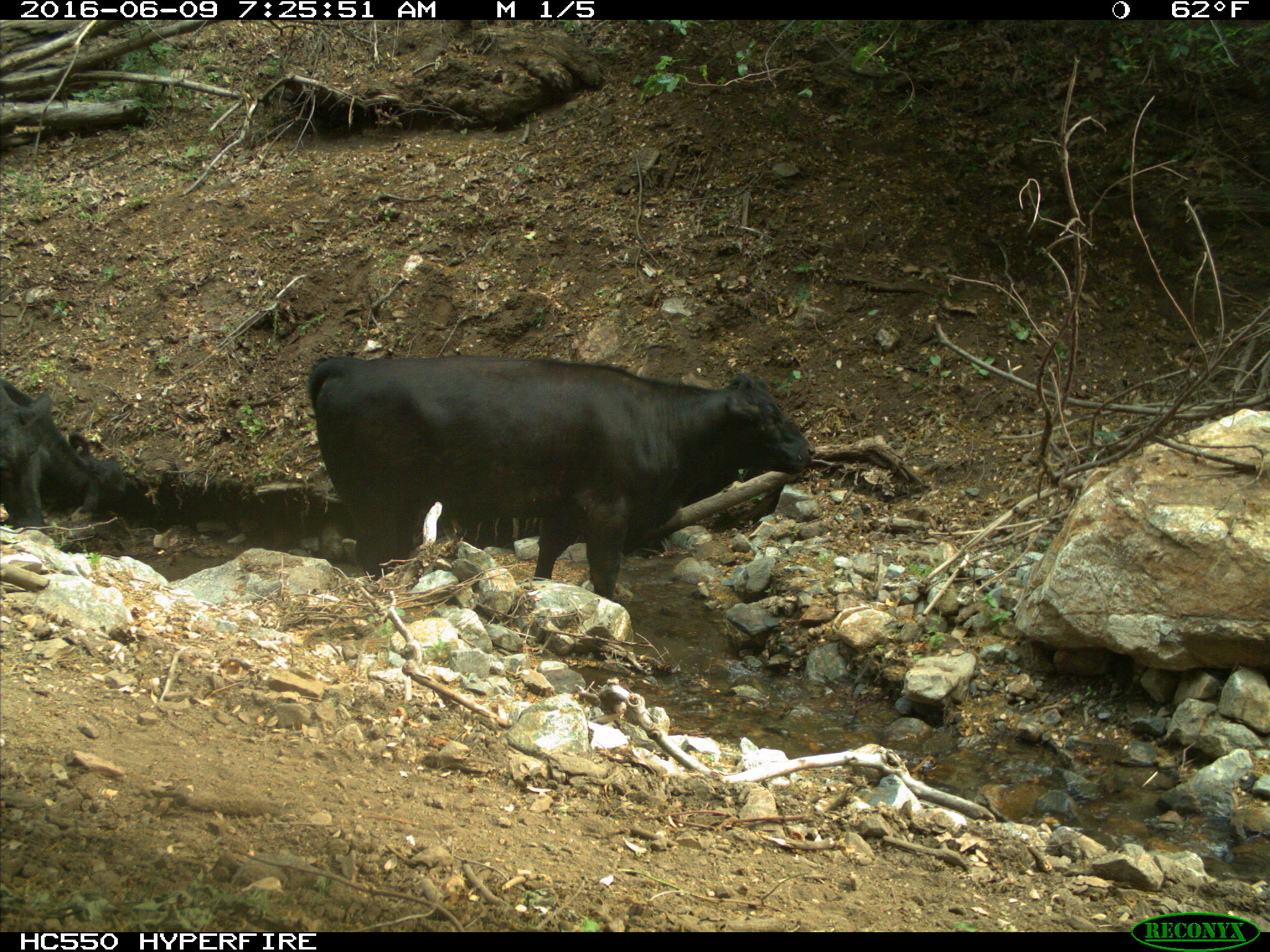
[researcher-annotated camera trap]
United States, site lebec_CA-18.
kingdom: Animalia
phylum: Chordata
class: Mammalia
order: Artiodactyla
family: Bovidae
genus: Bos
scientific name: Bos taurus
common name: domestic cow